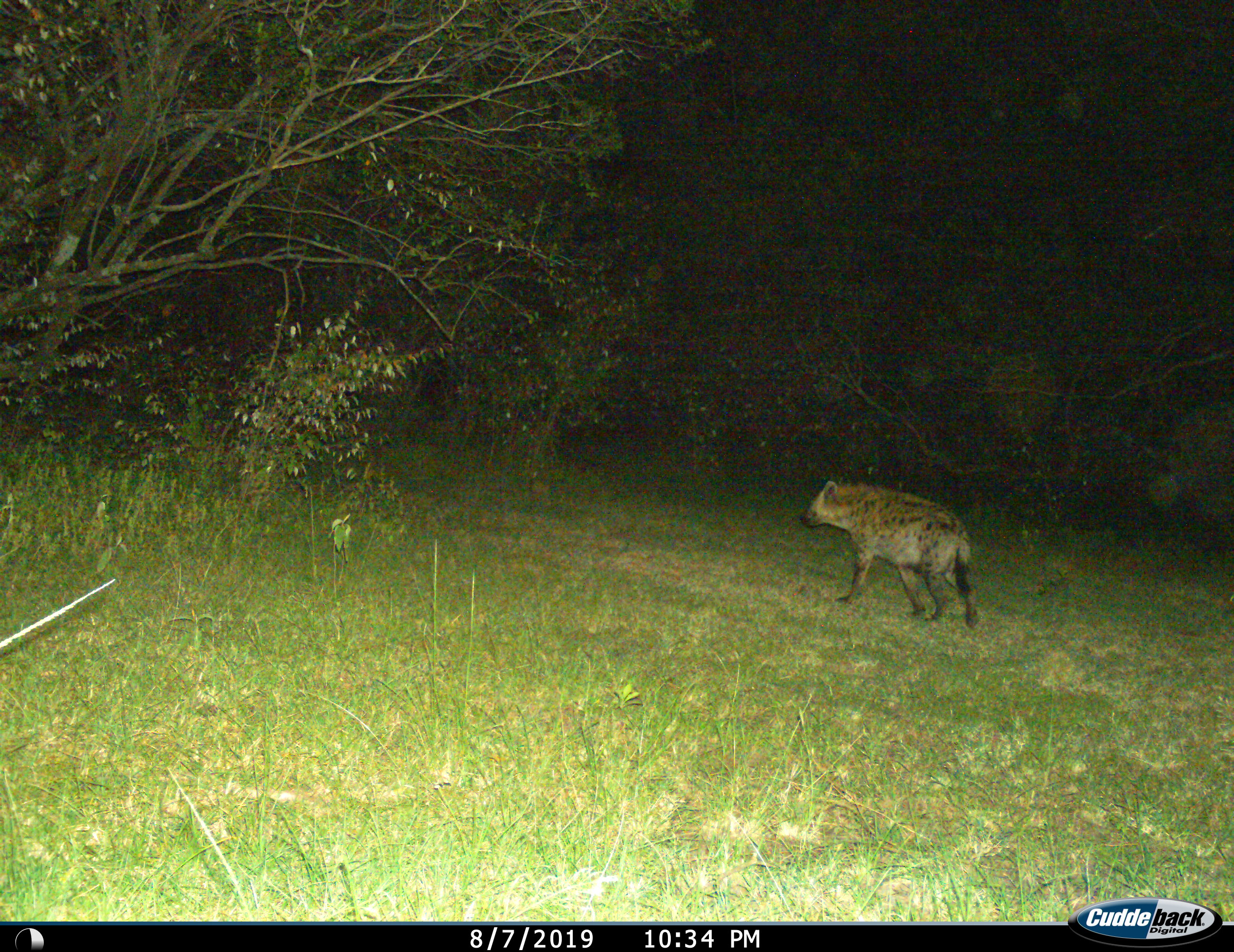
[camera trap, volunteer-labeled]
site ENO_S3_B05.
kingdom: Animalia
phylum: Chordata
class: Mammalia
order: Carnivora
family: Hyaenidae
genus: Crocuta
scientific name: Crocuta crocuta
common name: spotted hyena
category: hyenaspotted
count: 1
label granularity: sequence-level